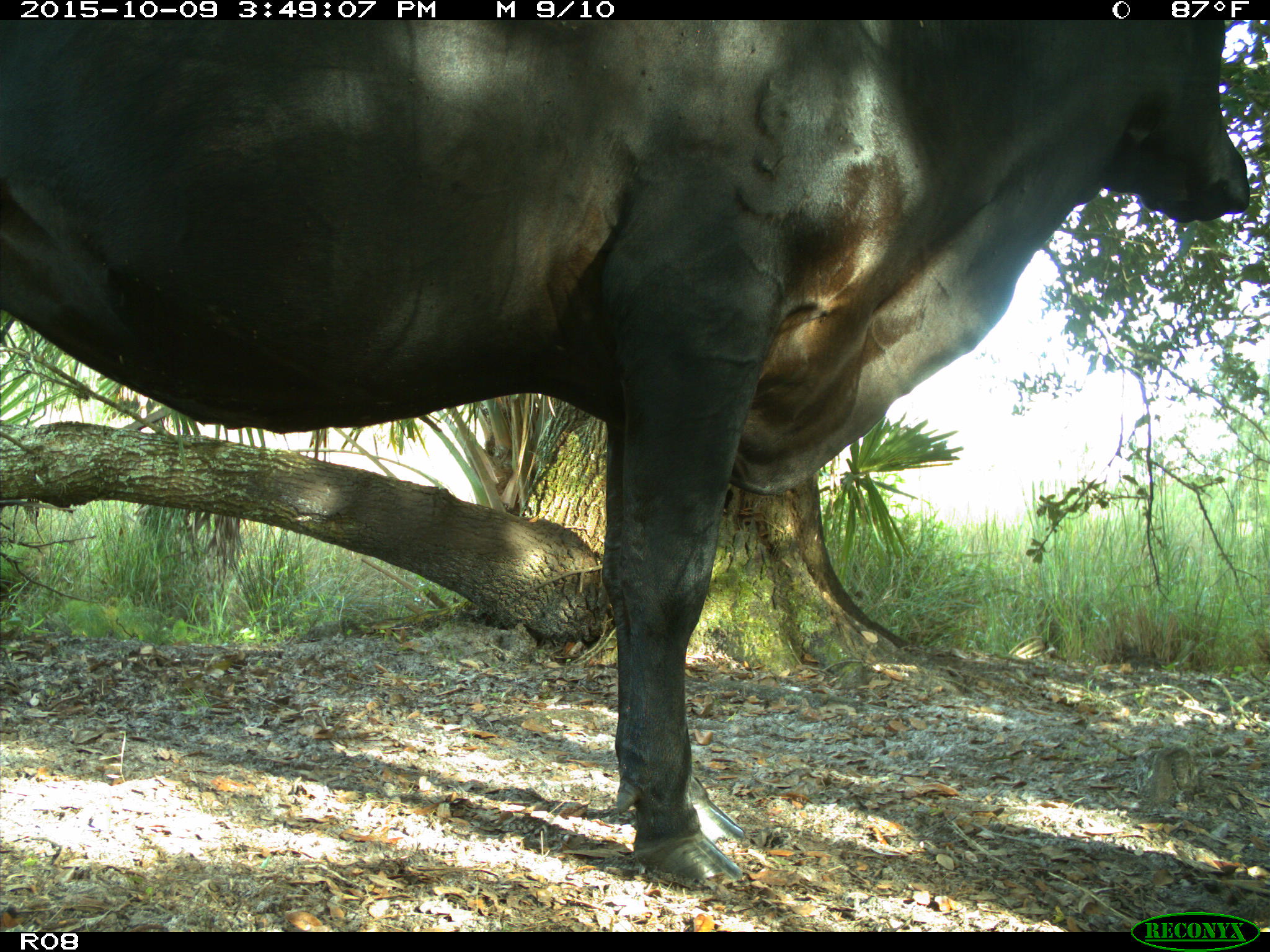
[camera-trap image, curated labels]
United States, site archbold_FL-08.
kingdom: Animalia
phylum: Chordata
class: Mammalia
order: Artiodactyla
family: Bovidae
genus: Bos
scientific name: Bos taurus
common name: domestic cow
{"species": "Bos taurus (domestic cow)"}